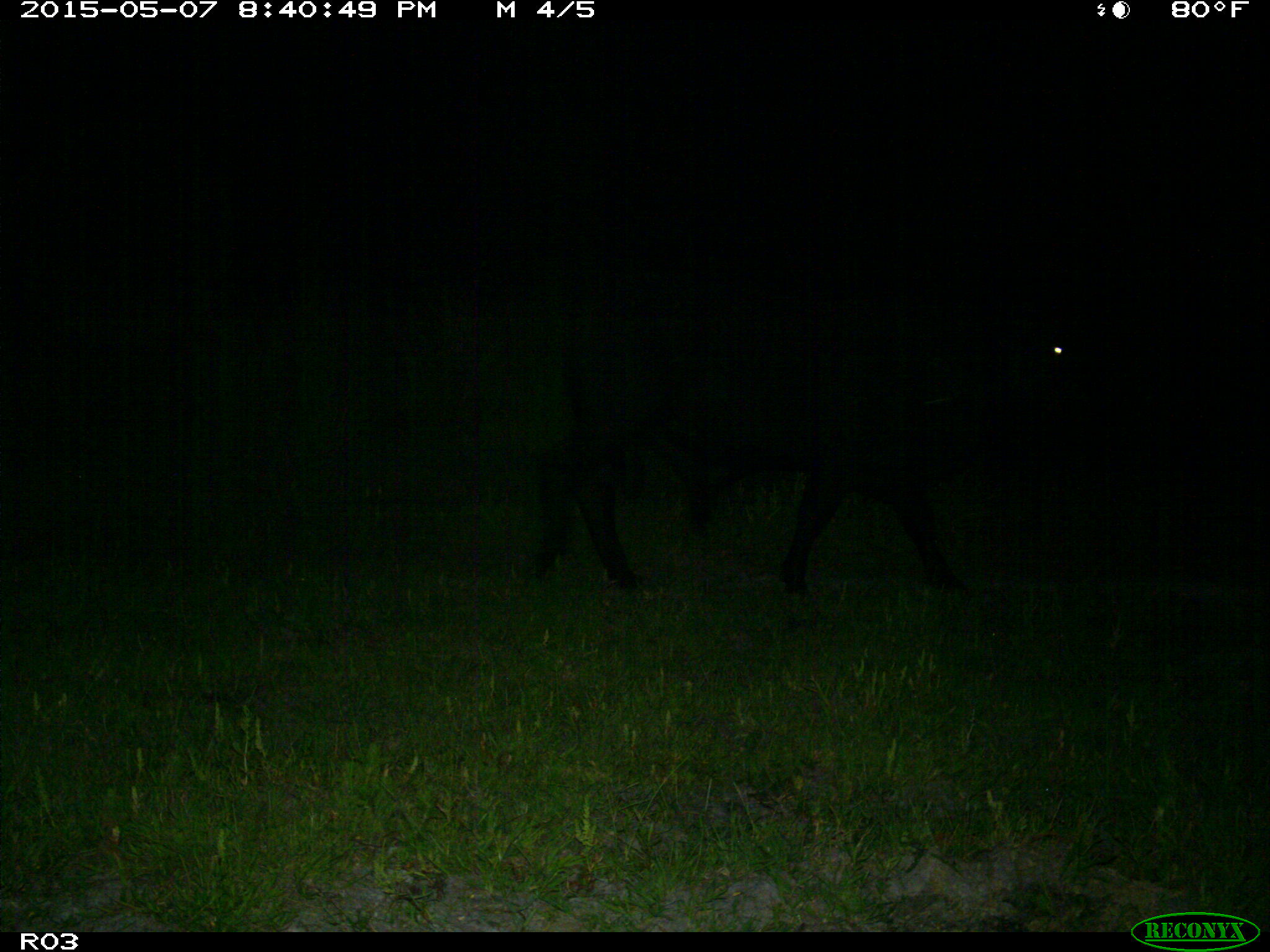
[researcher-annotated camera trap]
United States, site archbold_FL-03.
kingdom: Animalia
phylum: Chordata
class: Mammalia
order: Artiodactyla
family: Bovidae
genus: Bos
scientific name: Bos taurus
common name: domestic cow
Bos taurus (domestic cow).